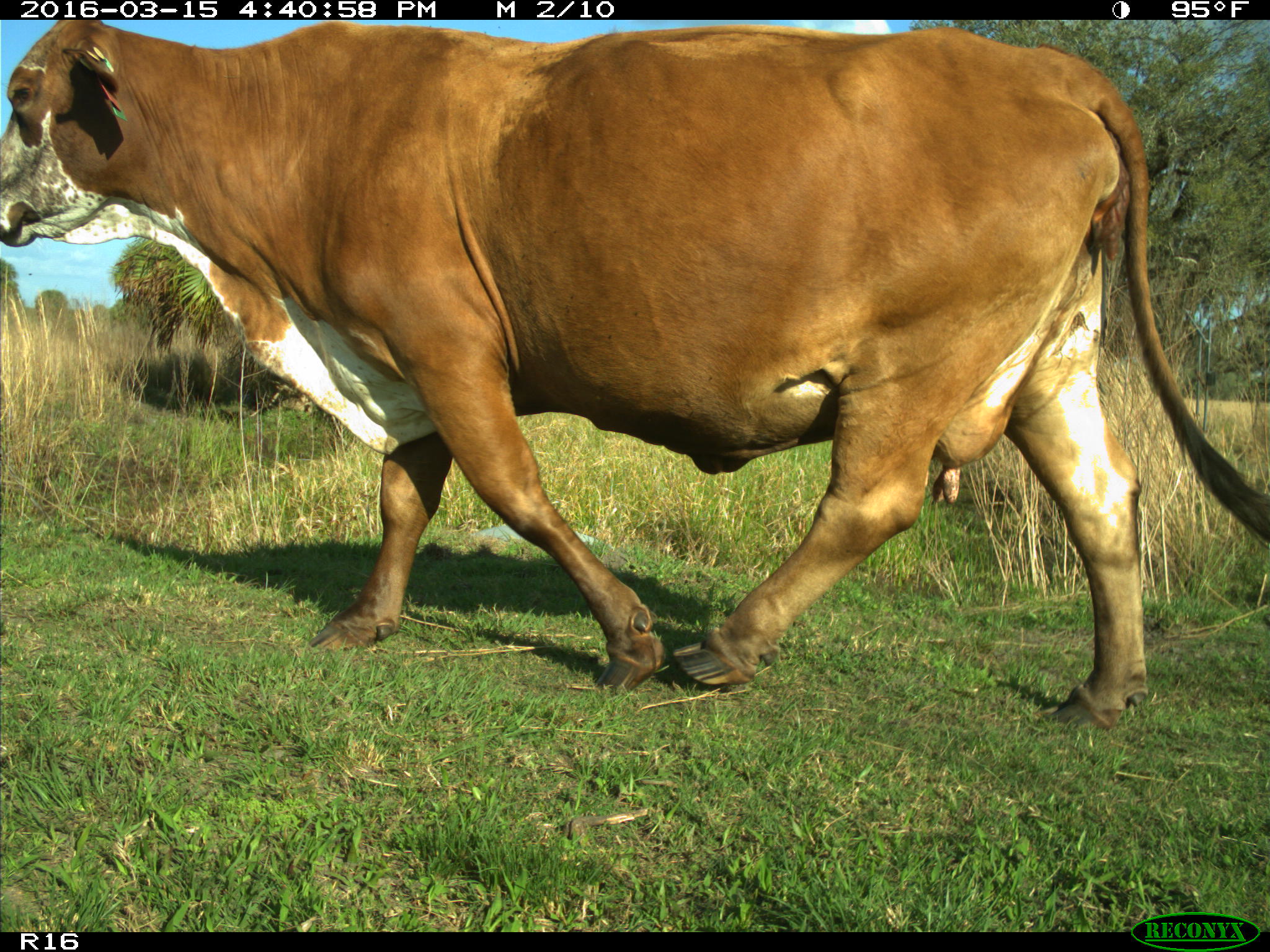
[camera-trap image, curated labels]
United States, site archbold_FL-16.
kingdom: Animalia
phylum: Chordata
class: Mammalia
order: Artiodactyla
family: Bovidae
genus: Bos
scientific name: Bos taurus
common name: domestic cow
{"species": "Bos taurus (domestic cow)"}